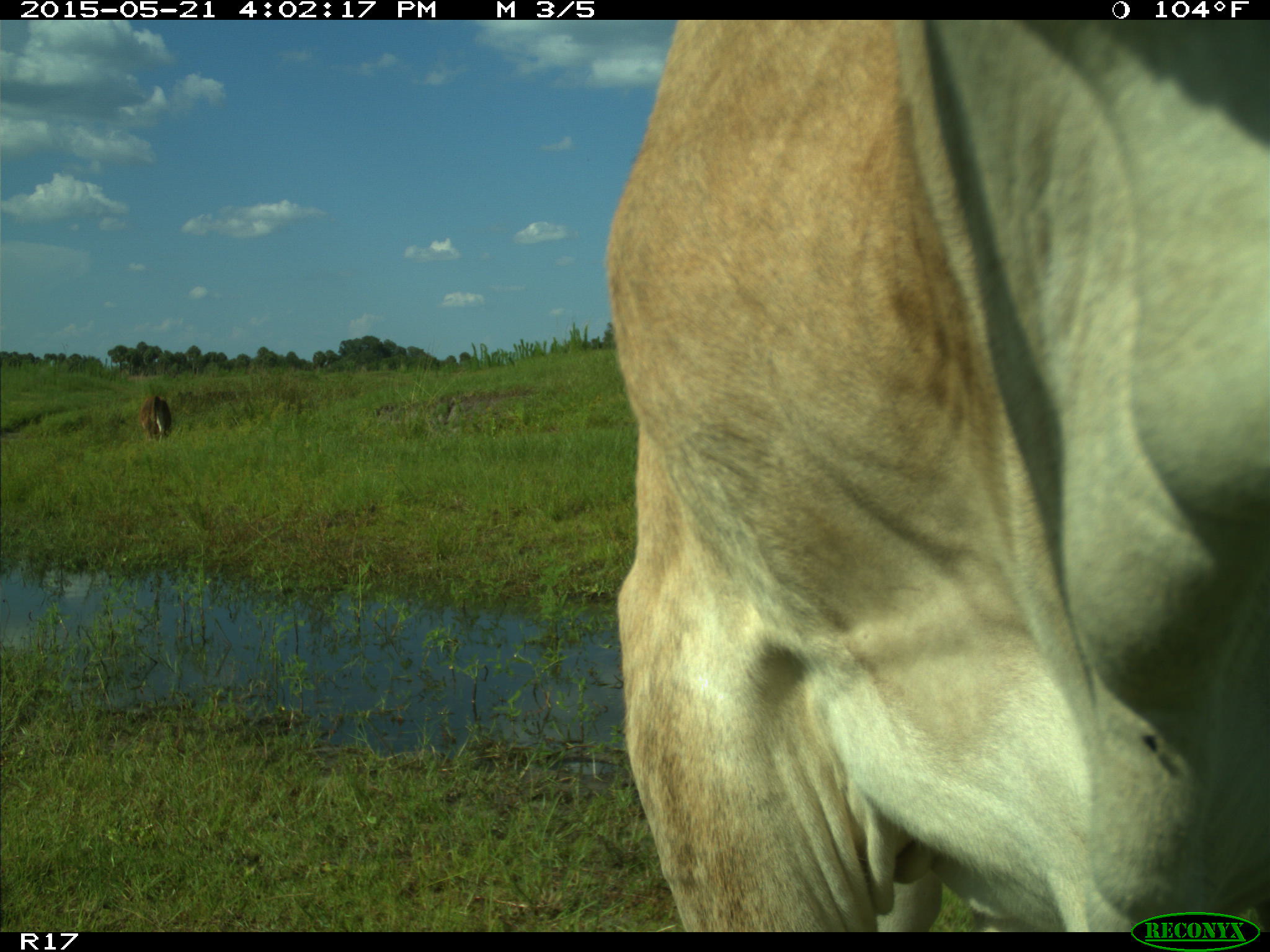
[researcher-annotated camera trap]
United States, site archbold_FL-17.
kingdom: Animalia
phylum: Chordata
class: Mammalia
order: Artiodactyla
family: Bovidae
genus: Bos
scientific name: Bos taurus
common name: domestic cow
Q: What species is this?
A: Bos taurus (domestic cow).